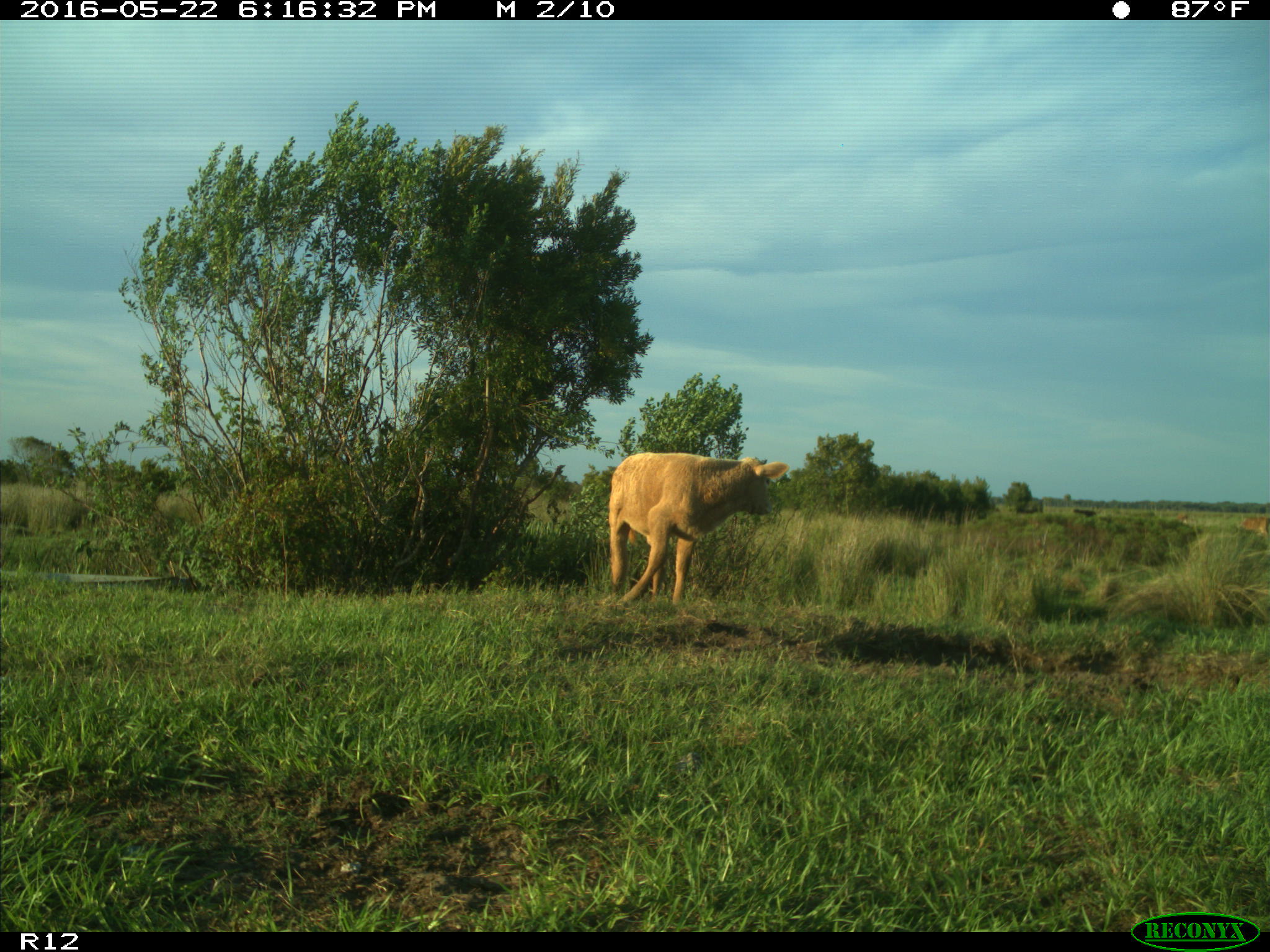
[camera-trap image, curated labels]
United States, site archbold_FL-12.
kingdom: Animalia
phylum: Chordata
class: Mammalia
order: Artiodactyla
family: Bovidae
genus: Bos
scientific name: Bos taurus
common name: domestic cow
Bos taurus (domestic cow).